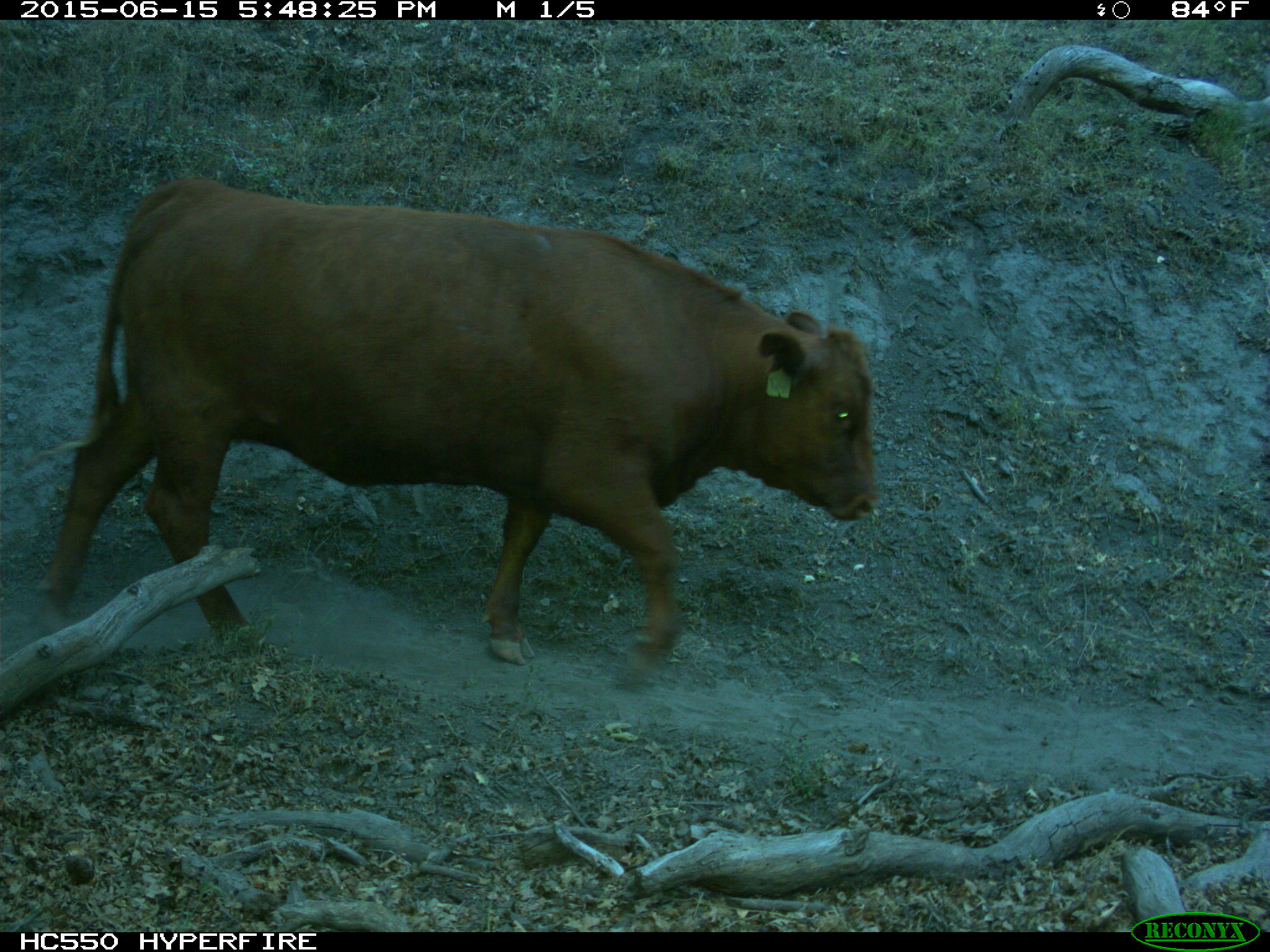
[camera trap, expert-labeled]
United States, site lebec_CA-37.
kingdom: Animalia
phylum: Chordata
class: Mammalia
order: Artiodactyla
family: Bovidae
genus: Bos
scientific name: Bos taurus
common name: domestic cow